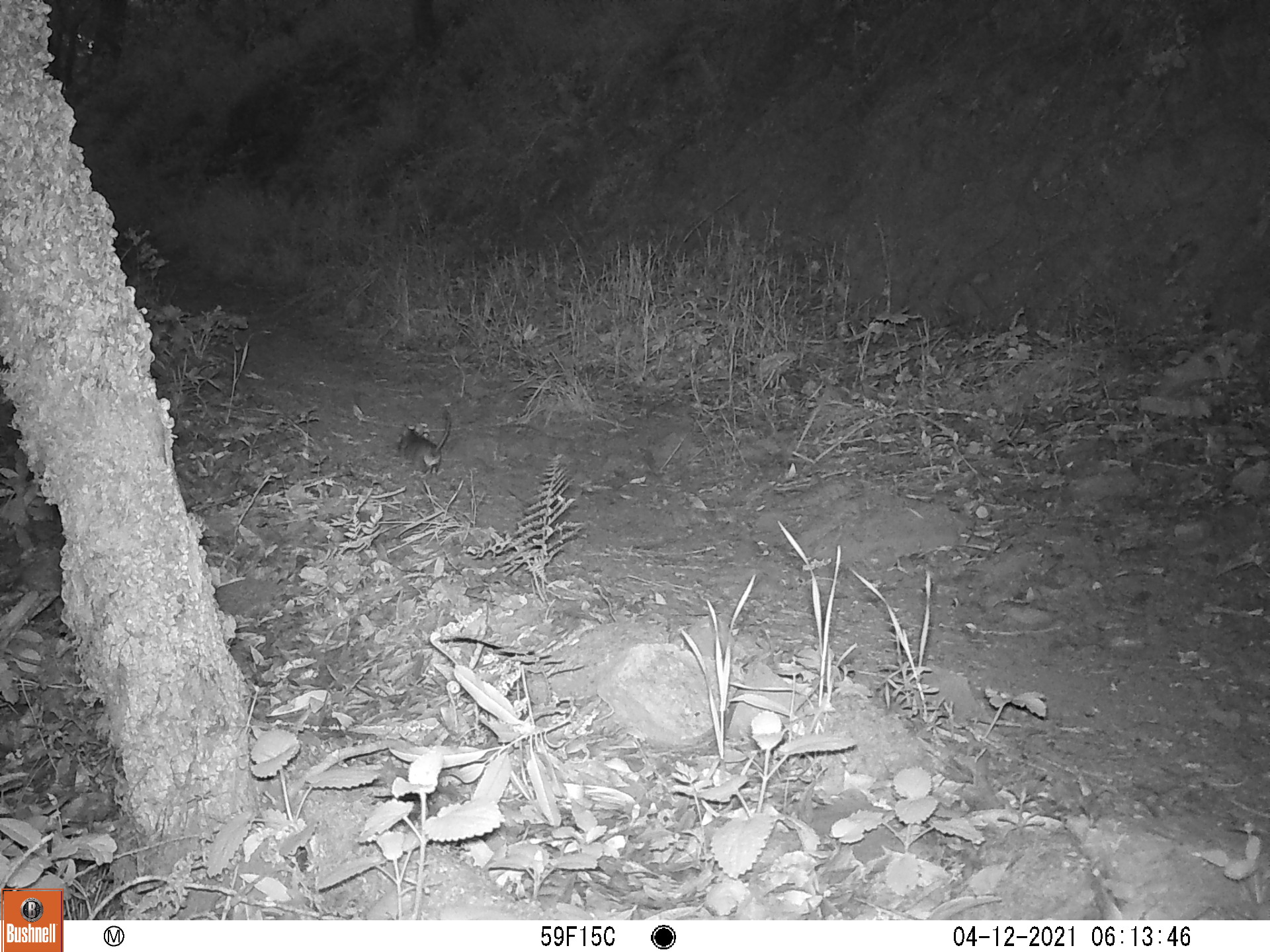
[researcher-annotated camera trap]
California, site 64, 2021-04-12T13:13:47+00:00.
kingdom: Animalia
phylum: Chordata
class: Mammalia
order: Rodentia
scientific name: Rodentia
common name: mouse or rat